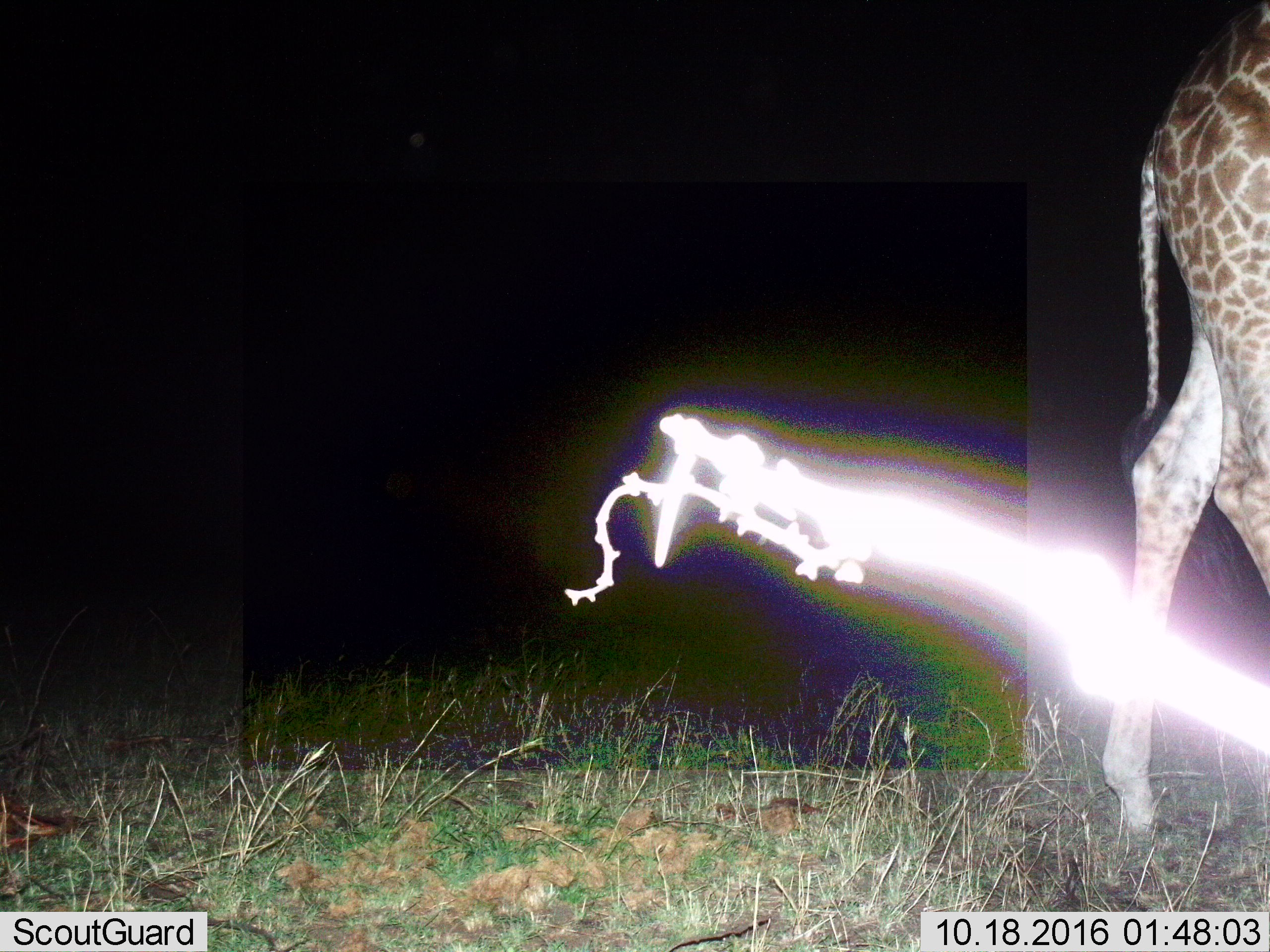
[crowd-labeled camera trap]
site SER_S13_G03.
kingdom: Animalia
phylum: Chordata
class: Mammalia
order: Artiodactyla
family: Giraffidae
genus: Giraffa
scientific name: Giraffa camelopardalis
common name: giraffe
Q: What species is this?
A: Giraffe (Giraffa camelopardalis).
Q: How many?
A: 1.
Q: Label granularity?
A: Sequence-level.